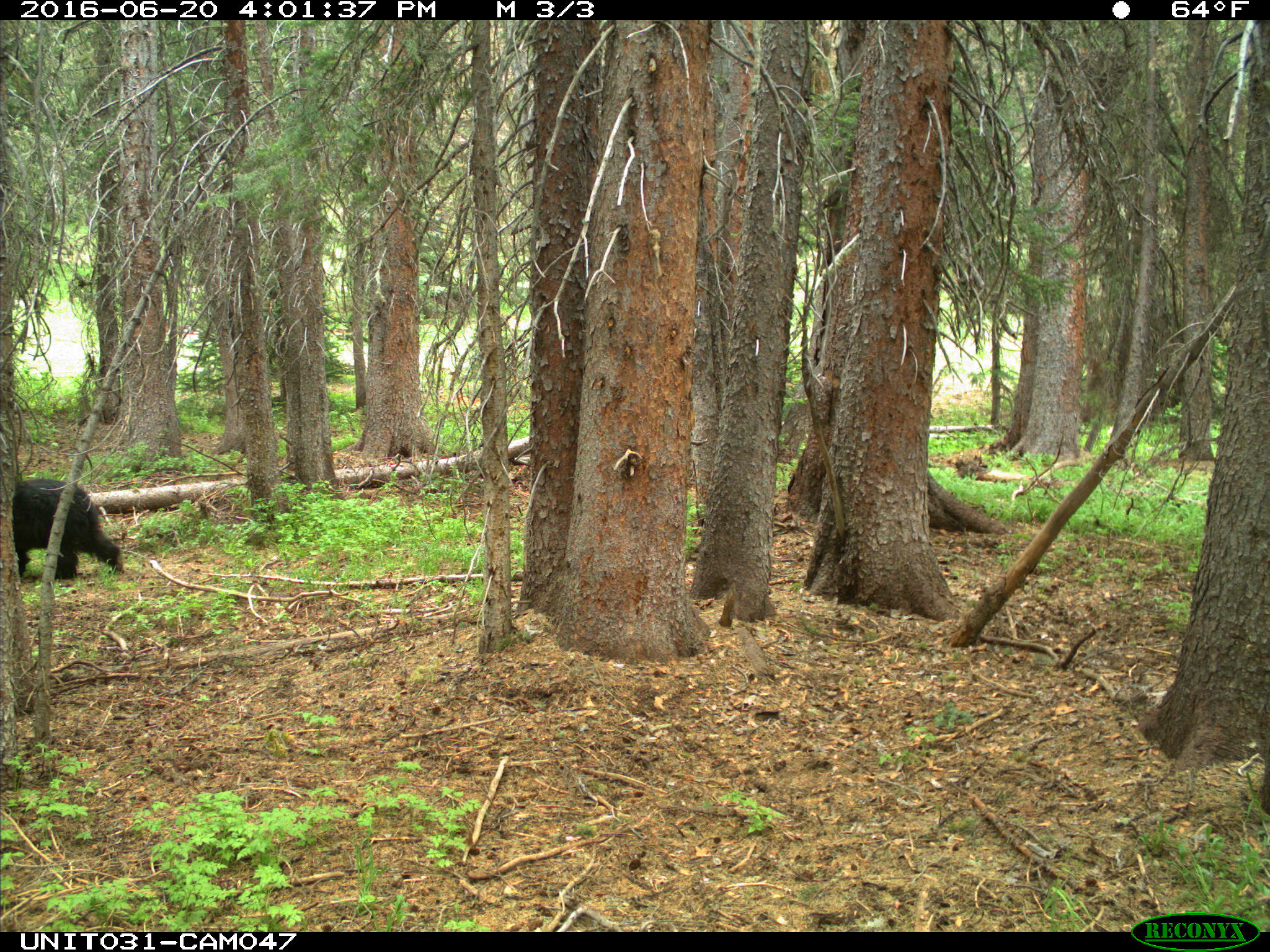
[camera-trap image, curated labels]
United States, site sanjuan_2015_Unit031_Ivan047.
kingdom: Animalia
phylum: Chordata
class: Mammalia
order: Carnivora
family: Ursidae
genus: Ursus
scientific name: Ursus americanus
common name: american black bear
Ursus americanus (american black bear).